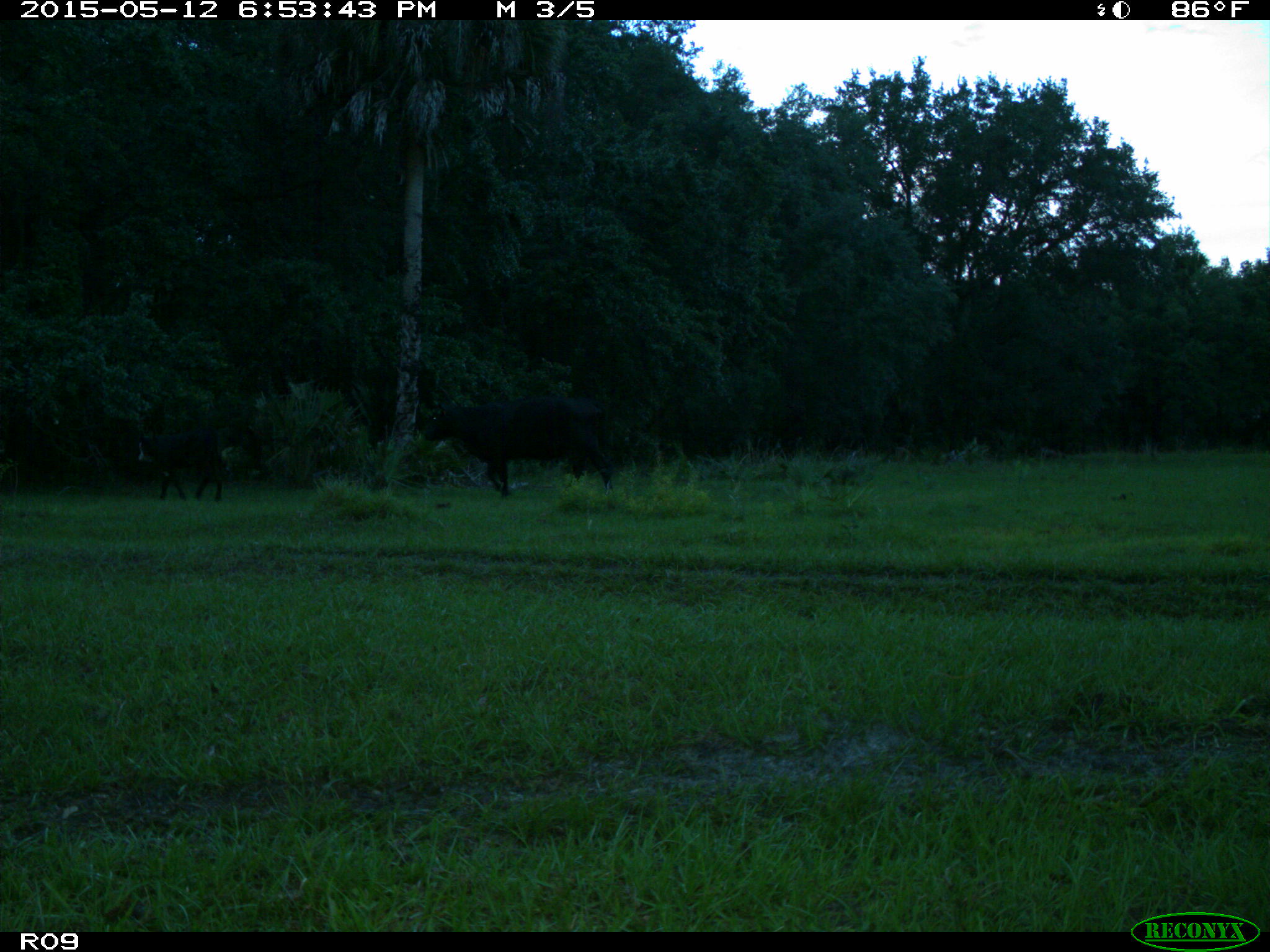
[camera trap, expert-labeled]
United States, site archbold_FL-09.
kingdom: Animalia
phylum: Chordata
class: Mammalia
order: Artiodactyla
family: Bovidae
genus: Bos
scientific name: Bos taurus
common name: domestic cow